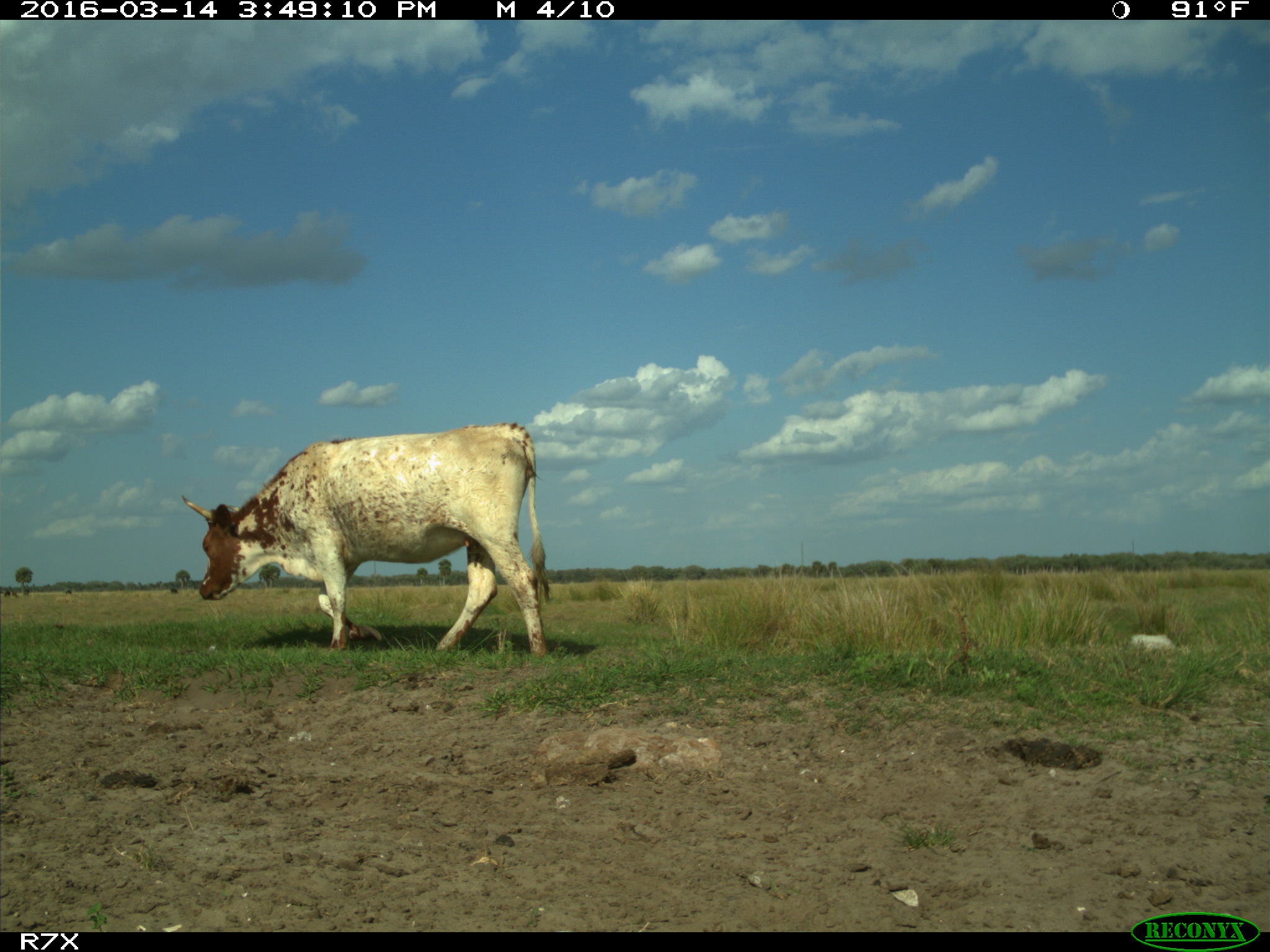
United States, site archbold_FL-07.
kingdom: Animalia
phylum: Chordata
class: Mammalia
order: Artiodactyla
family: Bovidae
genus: Bos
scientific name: Bos taurus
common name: domestic cow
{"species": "Bos taurus (domestic cow)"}